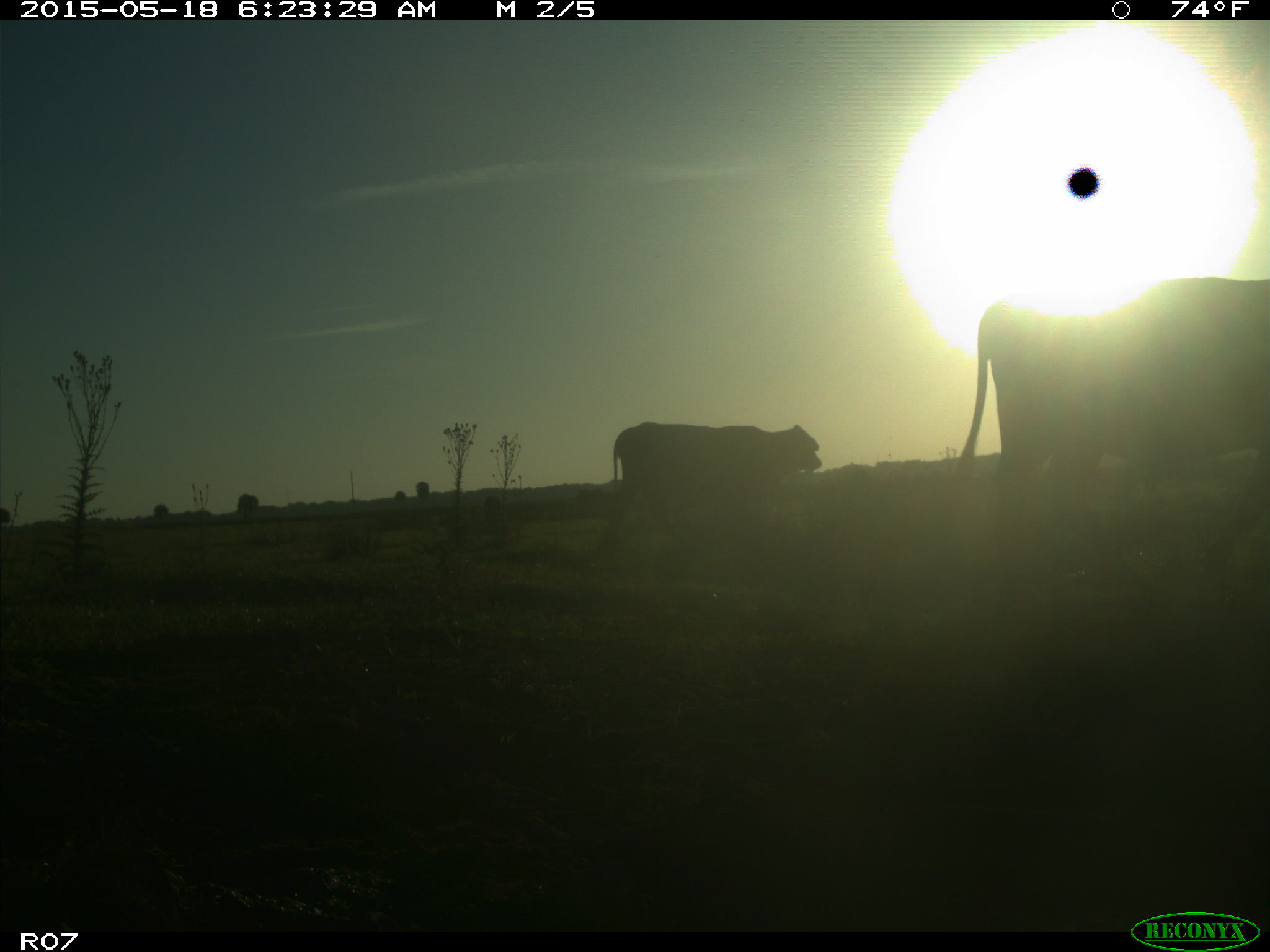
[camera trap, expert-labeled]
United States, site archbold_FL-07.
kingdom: Animalia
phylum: Chordata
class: Mammalia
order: Artiodactyla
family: Bovidae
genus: Bos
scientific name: Bos taurus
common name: domestic cow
Bos taurus (domestic cow).